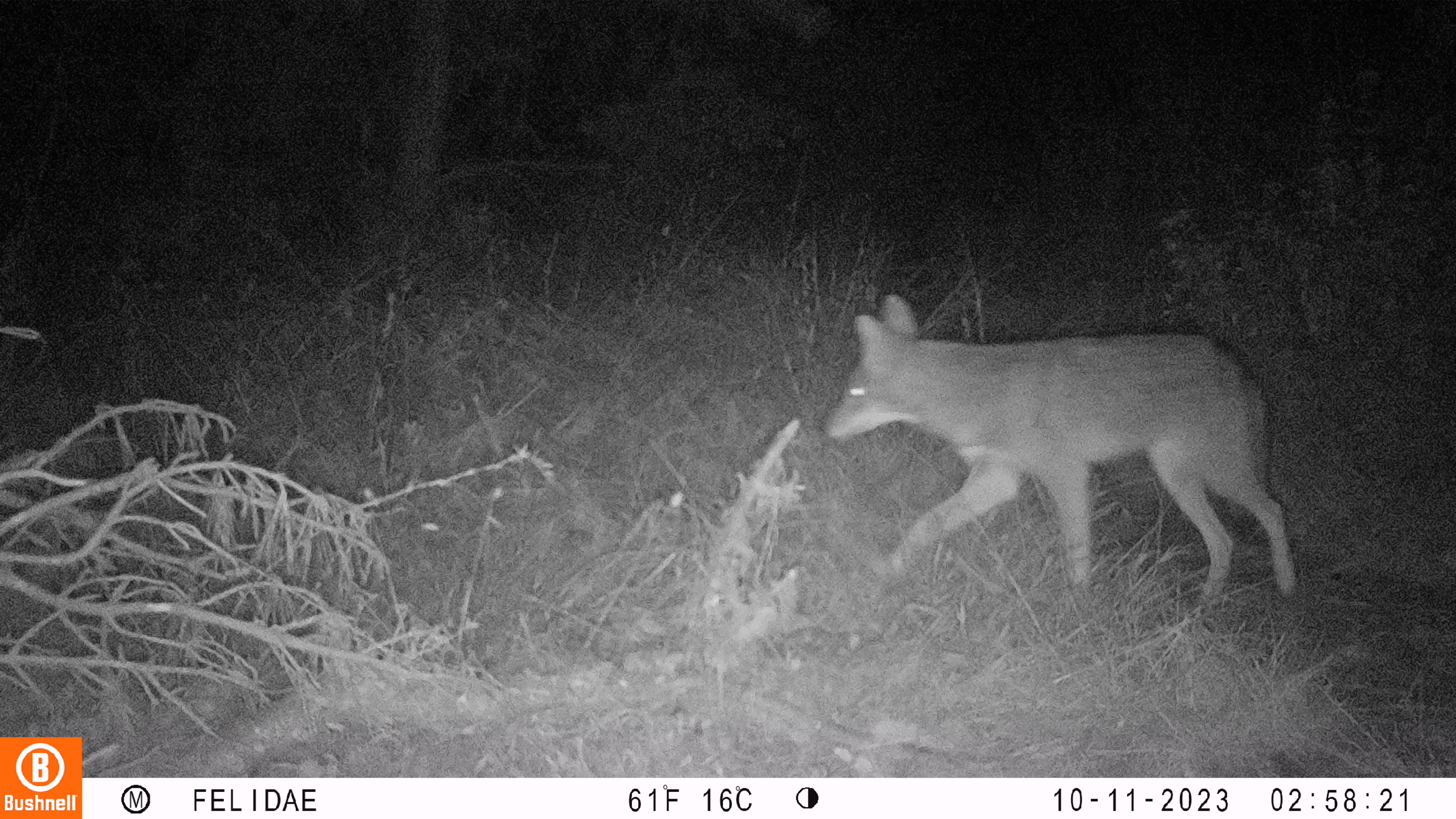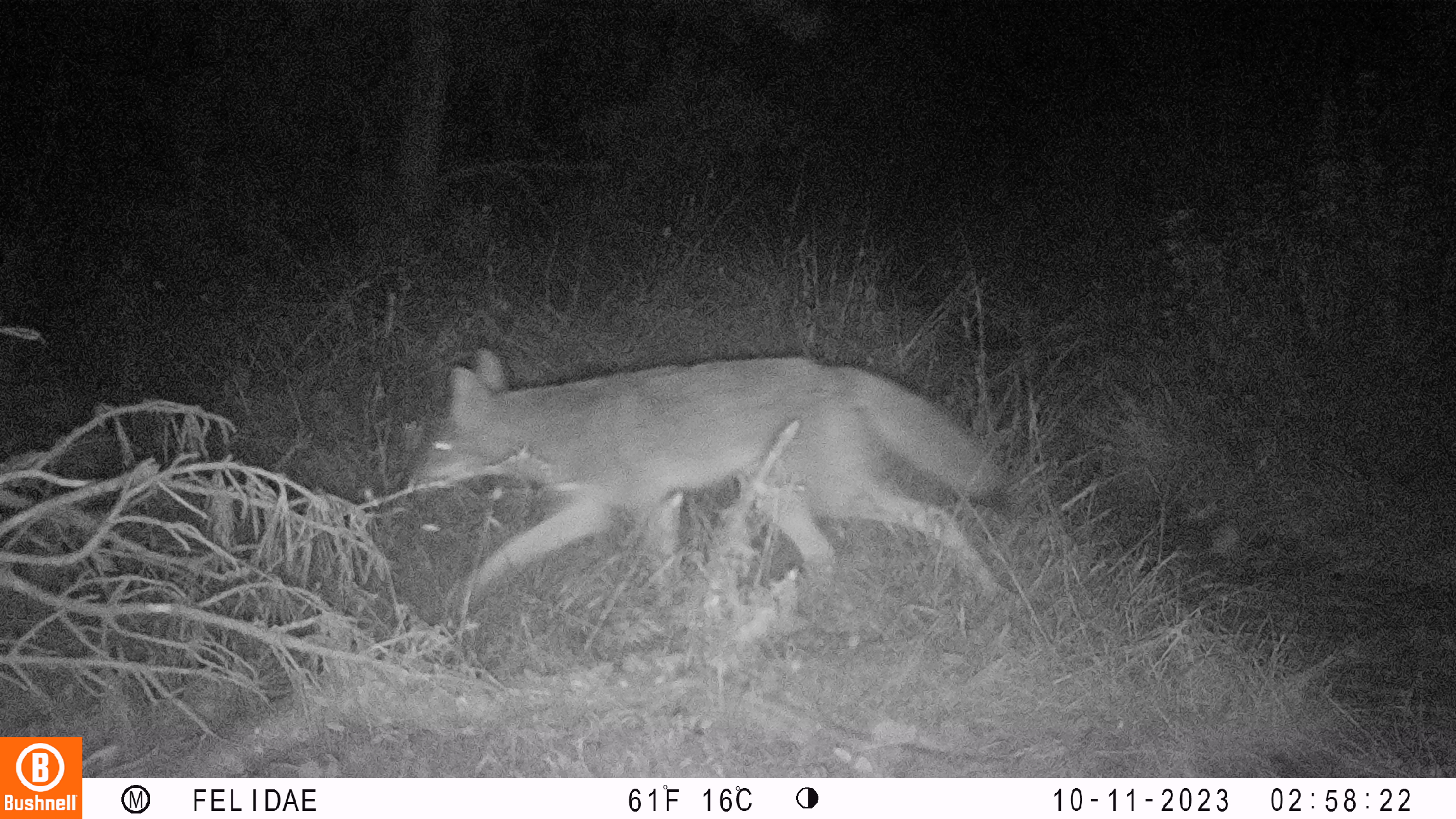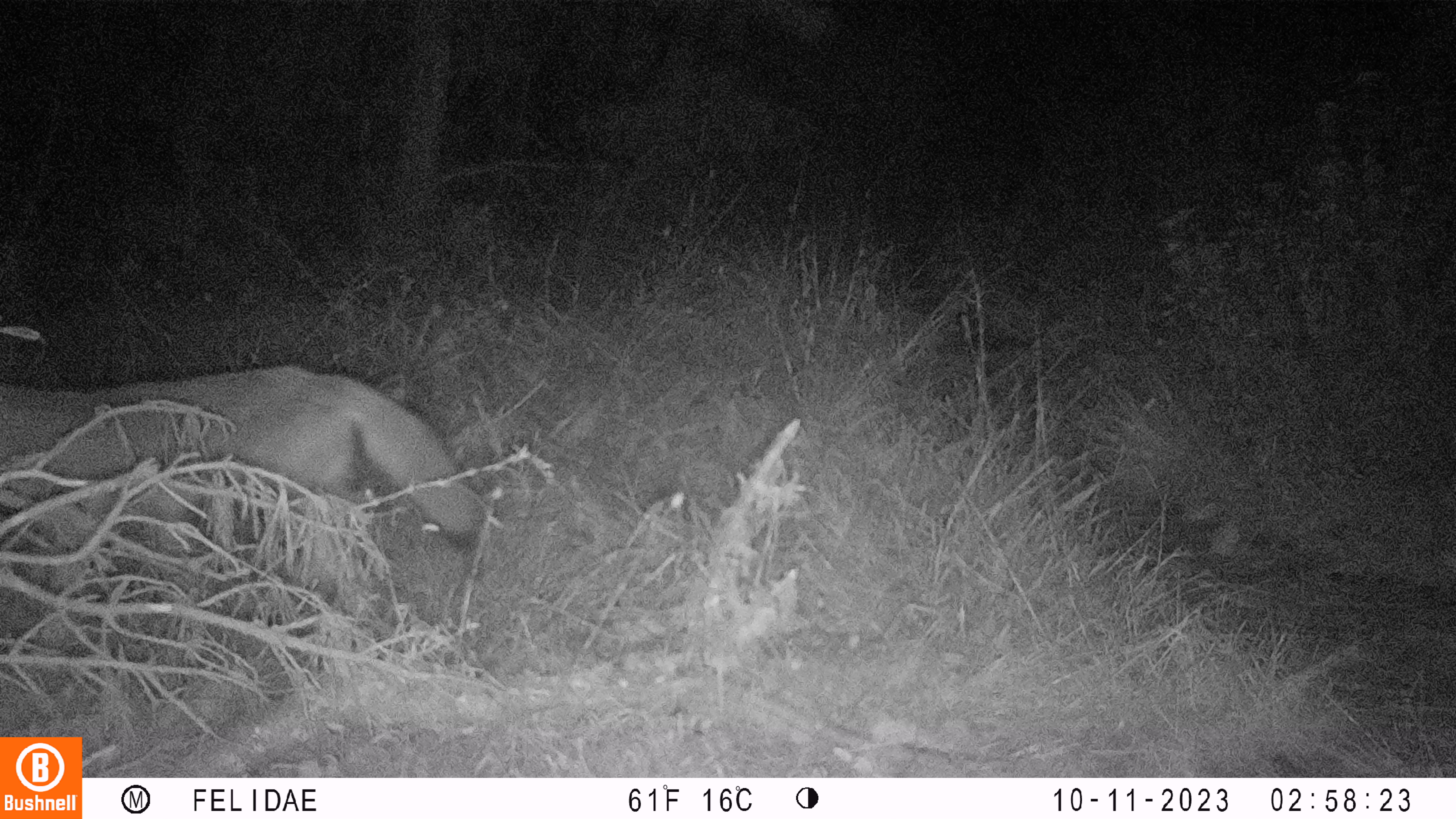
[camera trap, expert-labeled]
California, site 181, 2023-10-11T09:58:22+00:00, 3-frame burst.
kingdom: Animalia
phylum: Chordata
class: Mammalia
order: Carnivora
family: Canidae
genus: Canis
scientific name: Canis latrans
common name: coyote